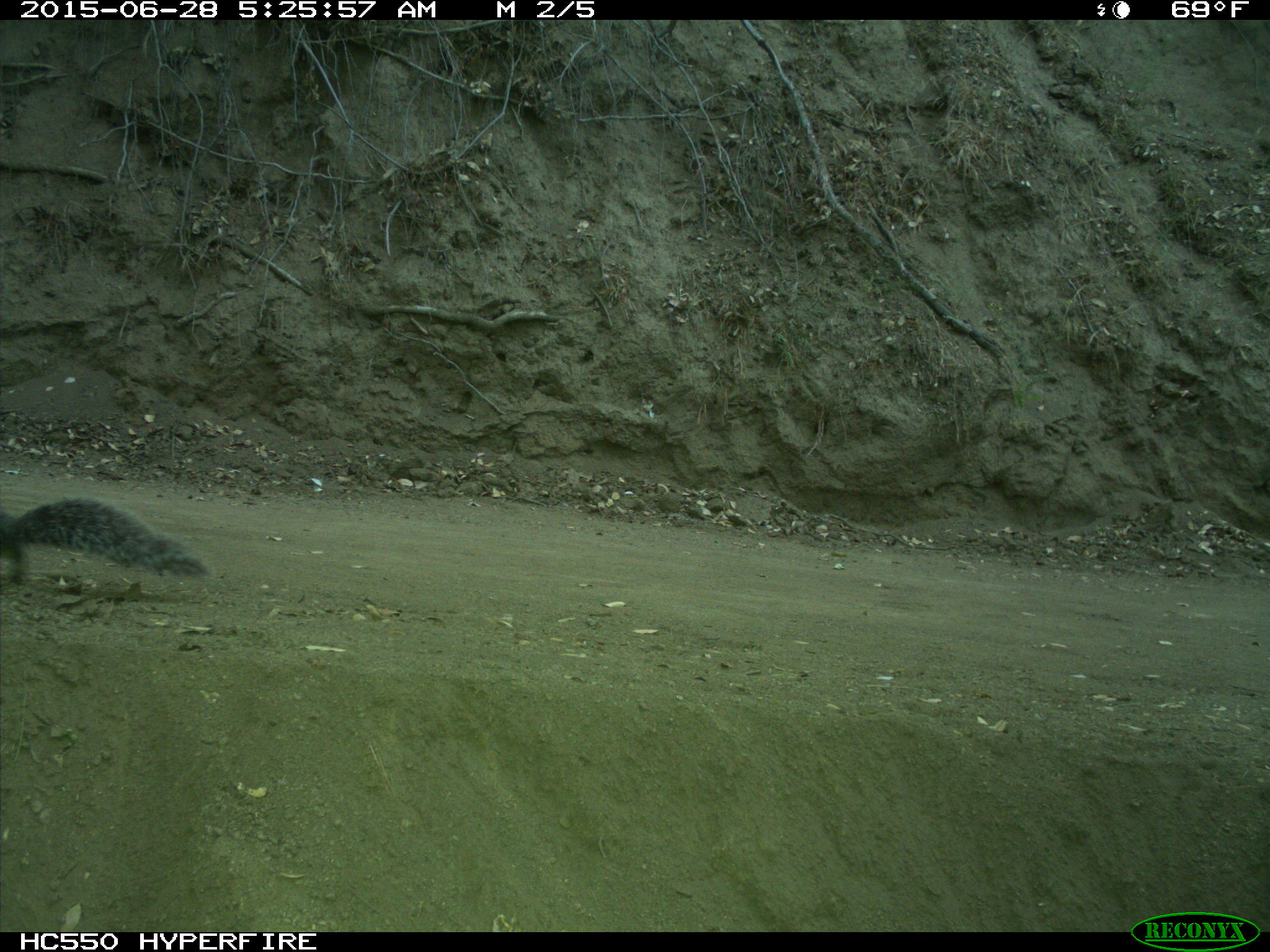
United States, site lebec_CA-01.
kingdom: Animalia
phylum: Chordata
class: Mammalia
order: Rodentia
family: Sciuridae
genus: Sciurus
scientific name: Sciurus carolinensis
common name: eastern gray squirrel